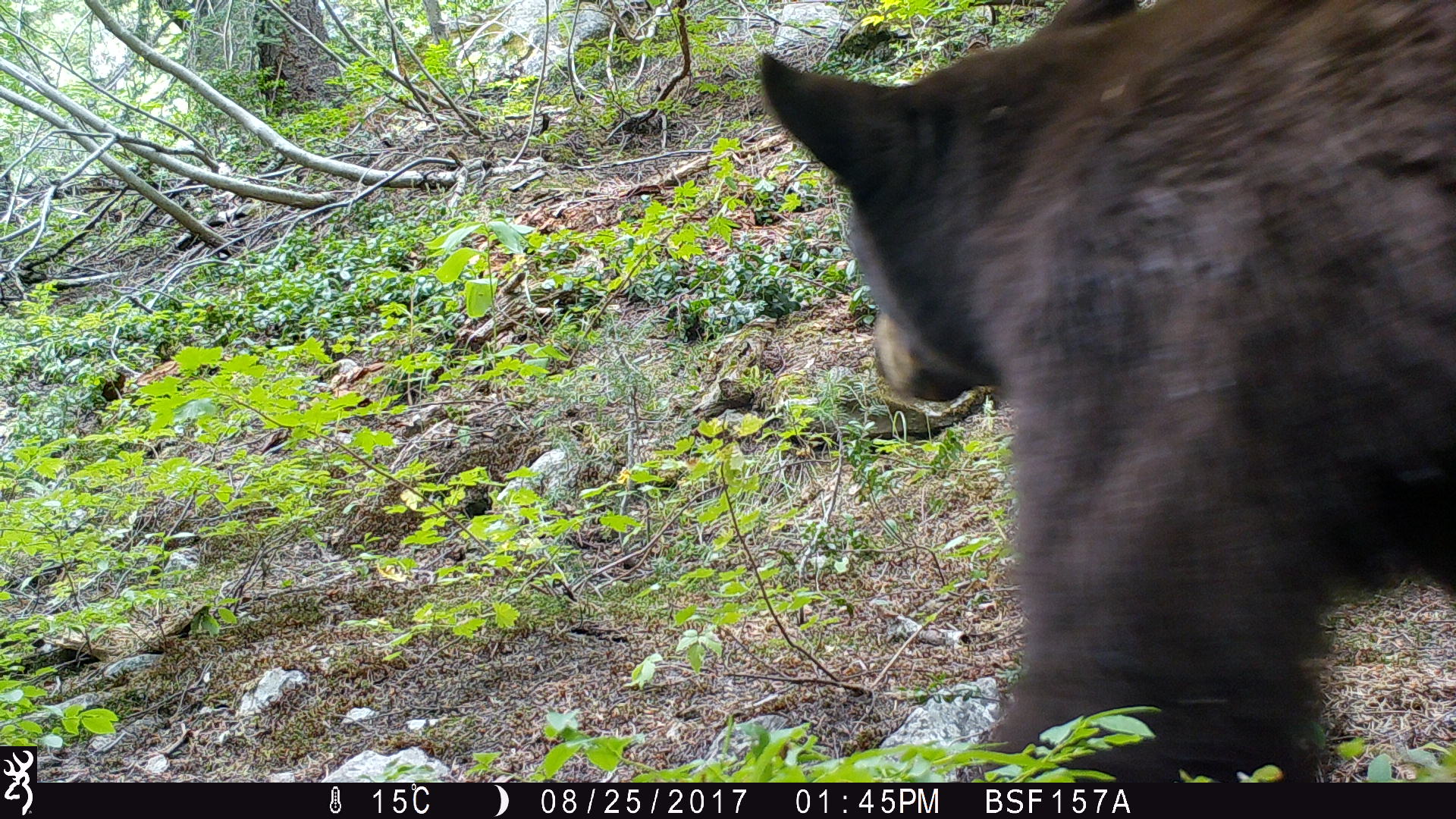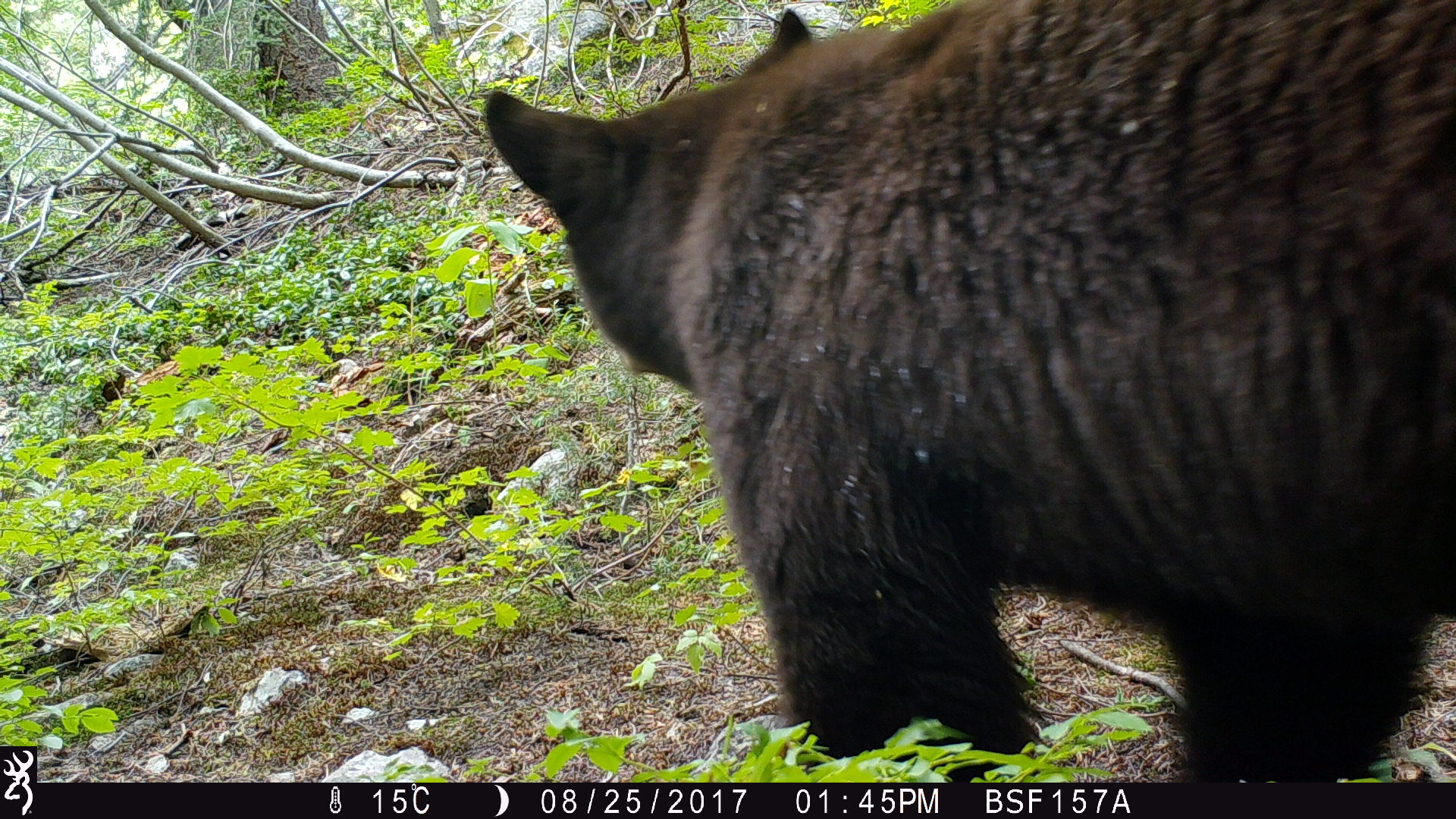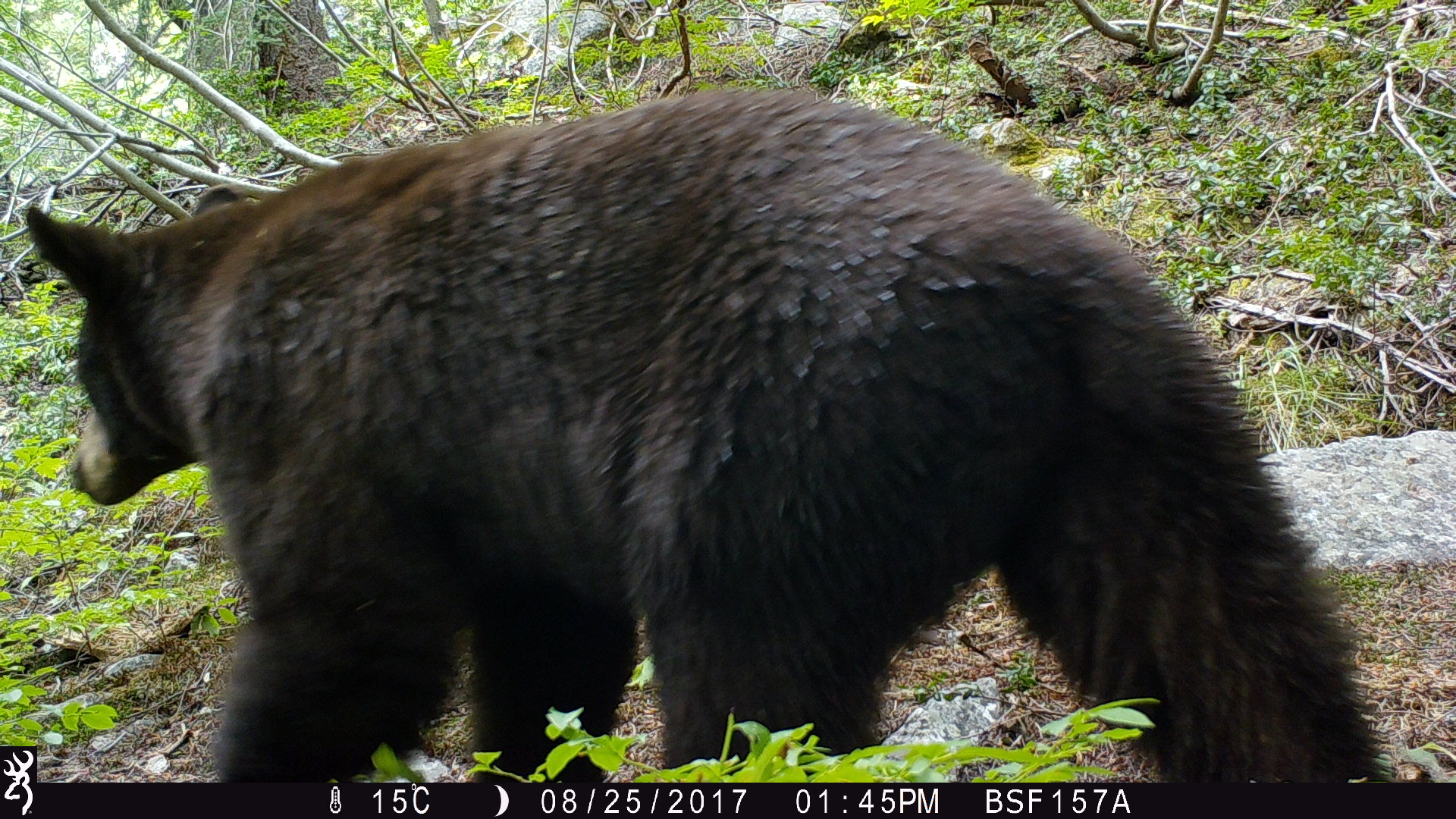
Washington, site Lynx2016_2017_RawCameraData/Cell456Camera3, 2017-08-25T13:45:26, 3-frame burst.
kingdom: Animalia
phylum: Chordata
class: Mammalia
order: Carnivora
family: Ursidae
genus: Ursus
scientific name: Ursus americanus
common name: american black bear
Ursus americanus (american black bear). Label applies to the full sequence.